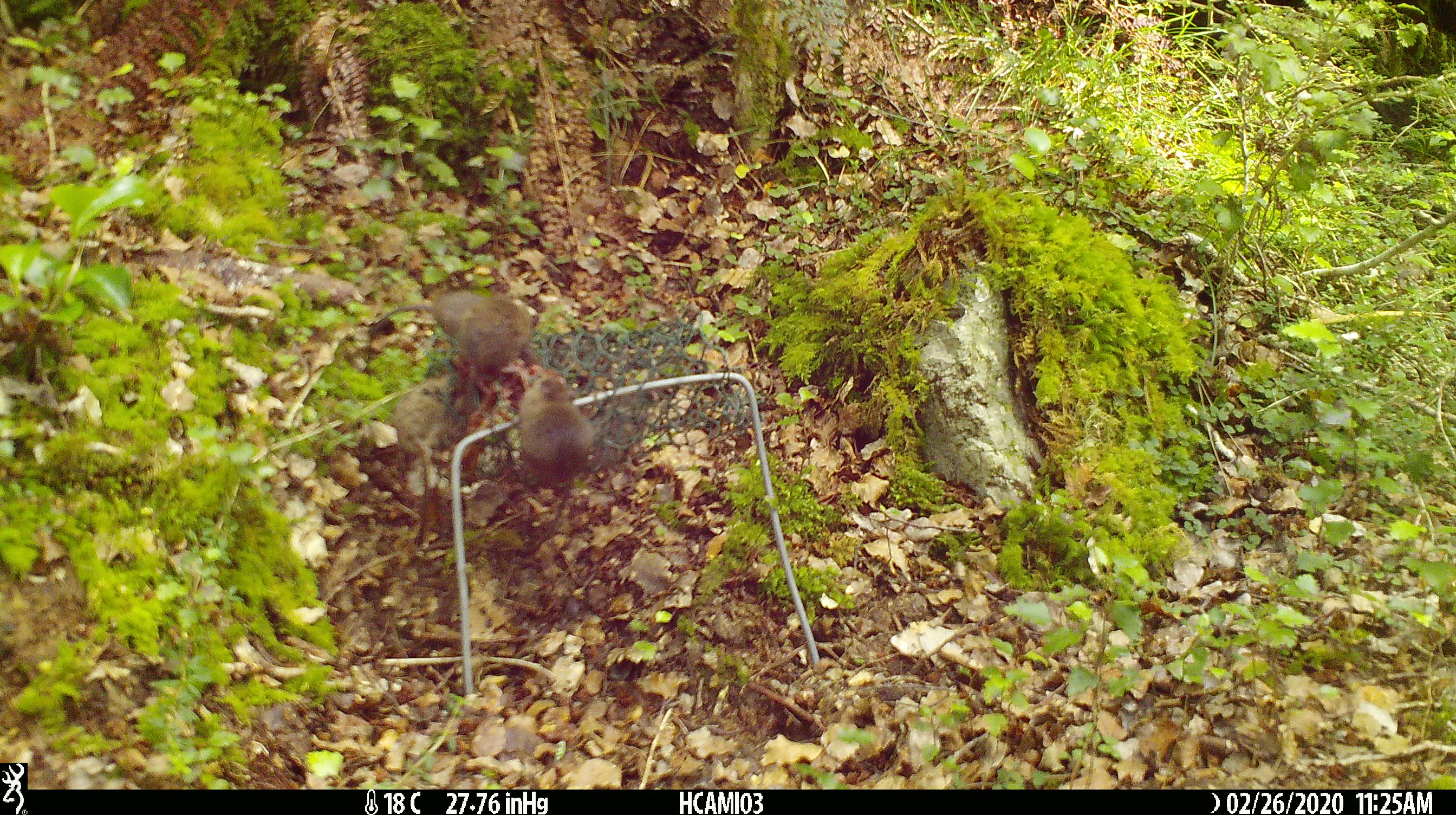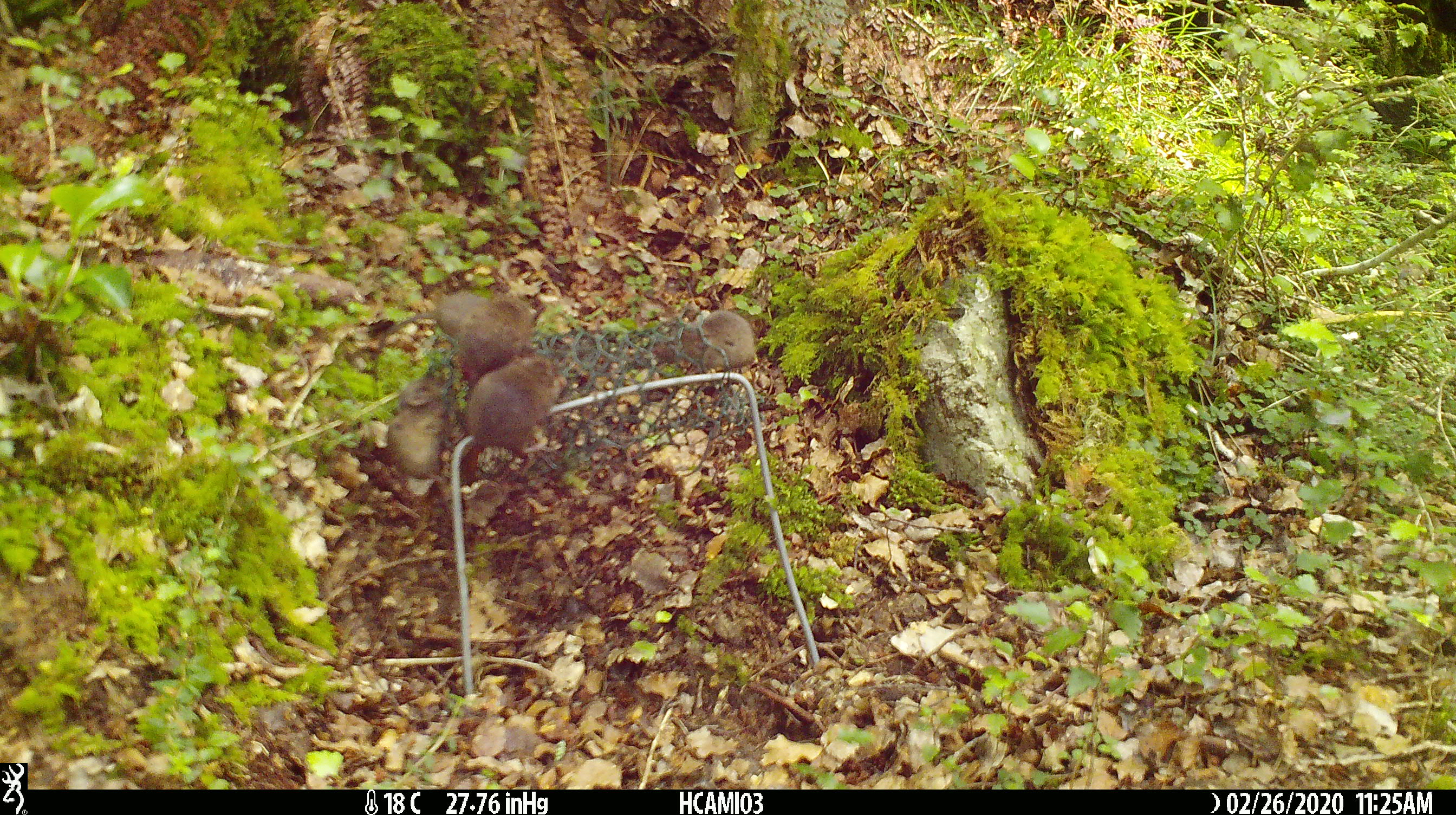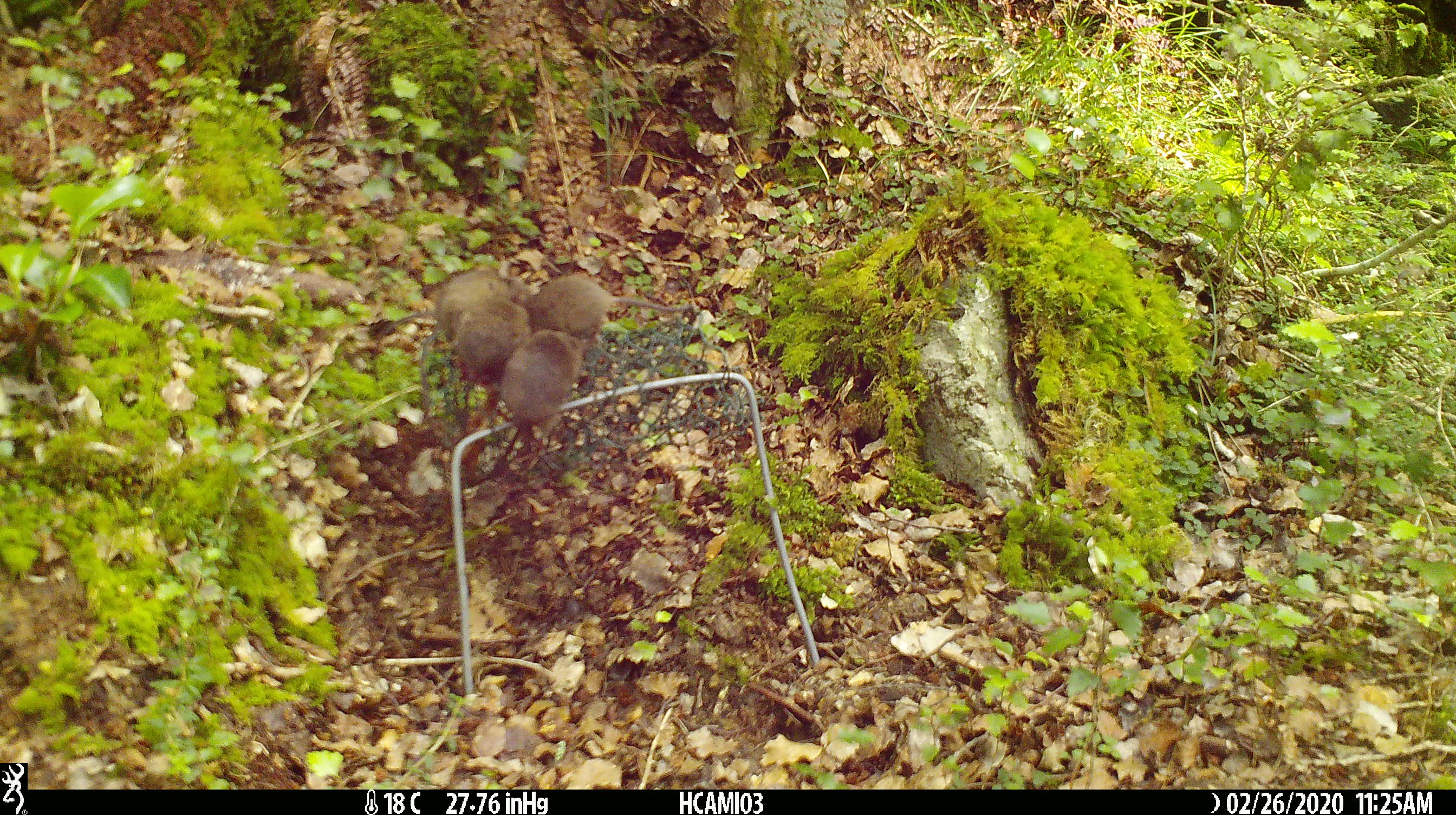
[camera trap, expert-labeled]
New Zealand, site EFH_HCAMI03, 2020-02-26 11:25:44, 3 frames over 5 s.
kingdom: Animalia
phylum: Chordata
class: Mammalia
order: Rodentia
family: Muridae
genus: Mus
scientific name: Mus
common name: mouse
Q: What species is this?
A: Mouse (Mus).